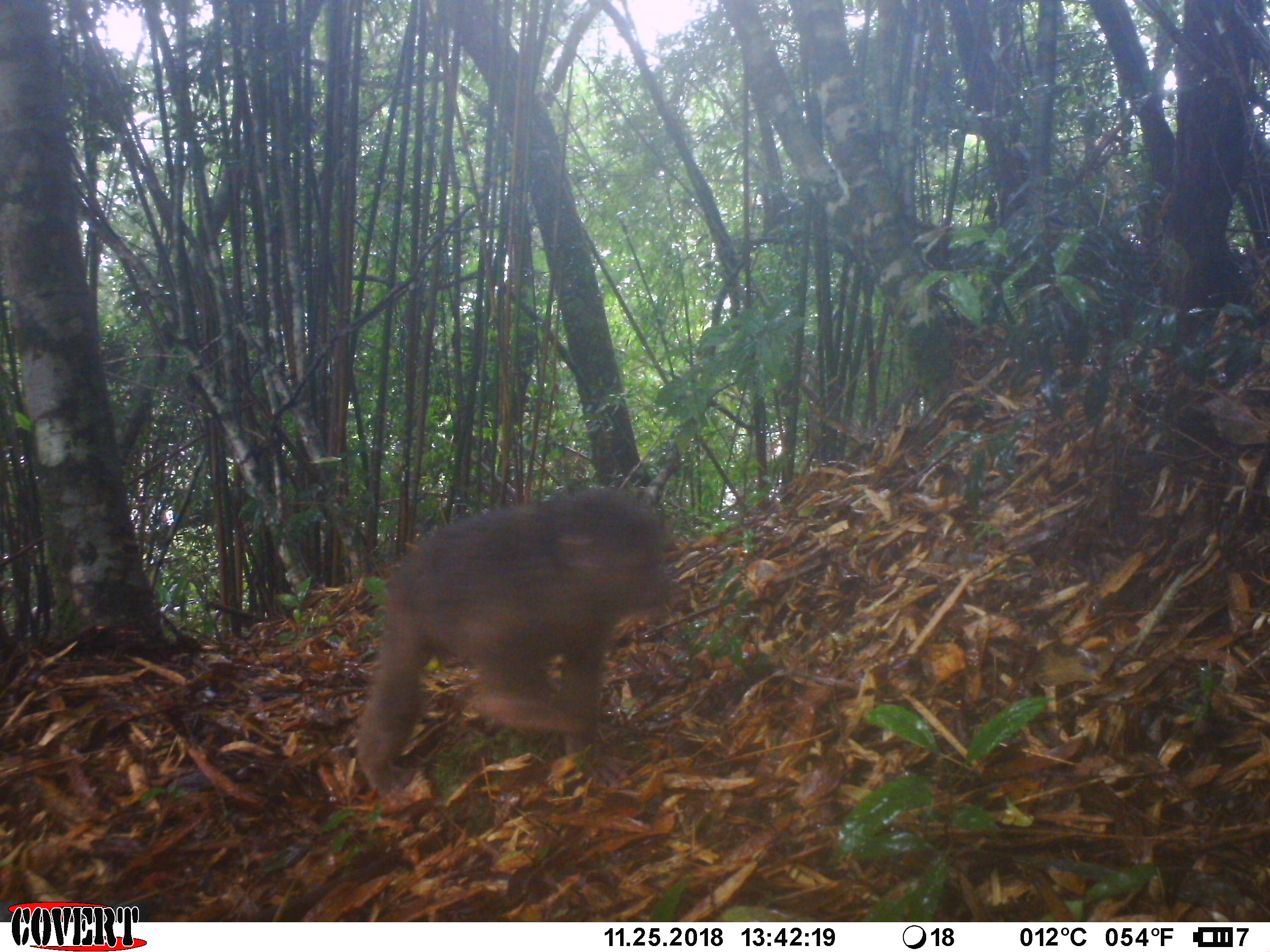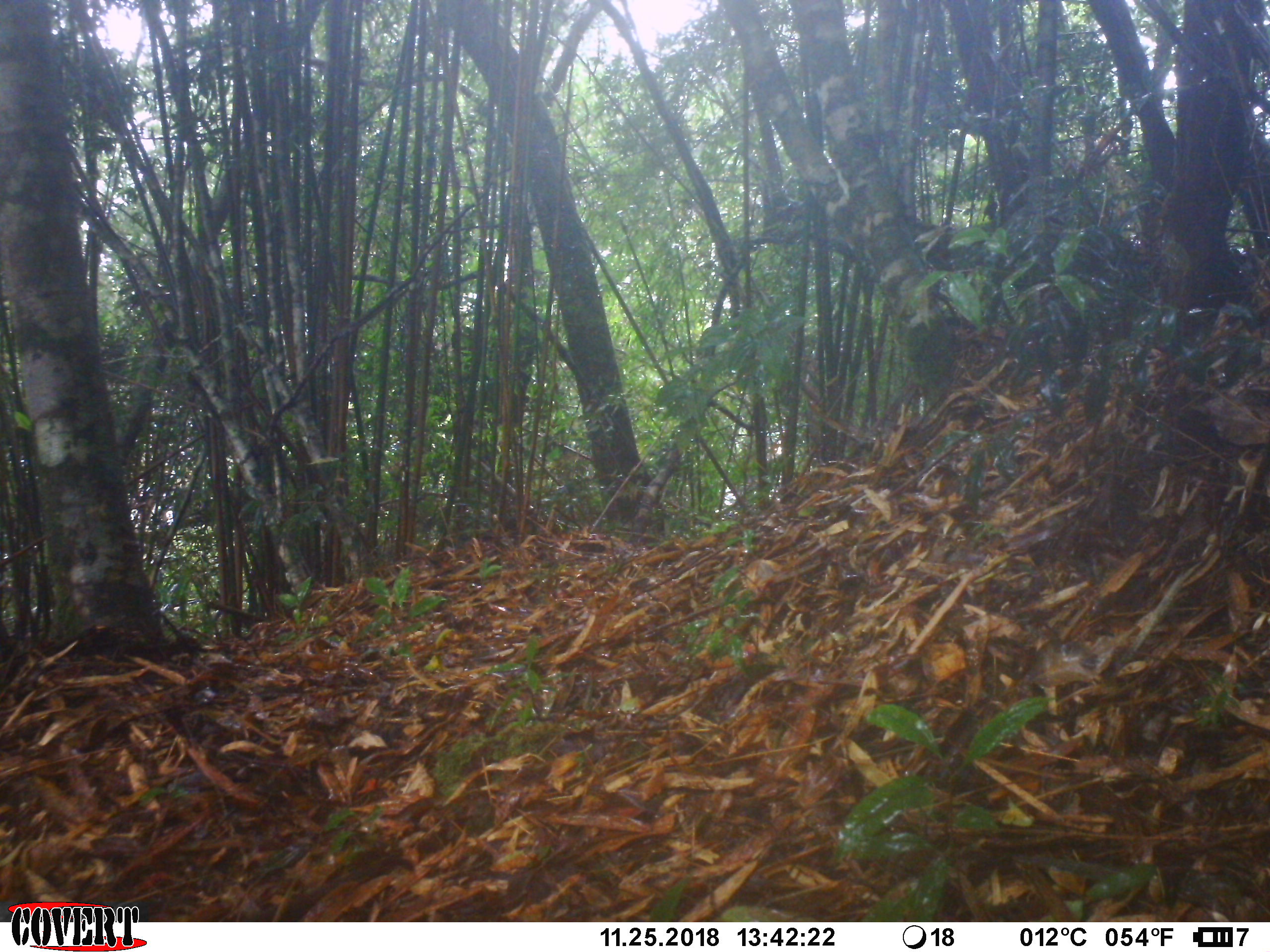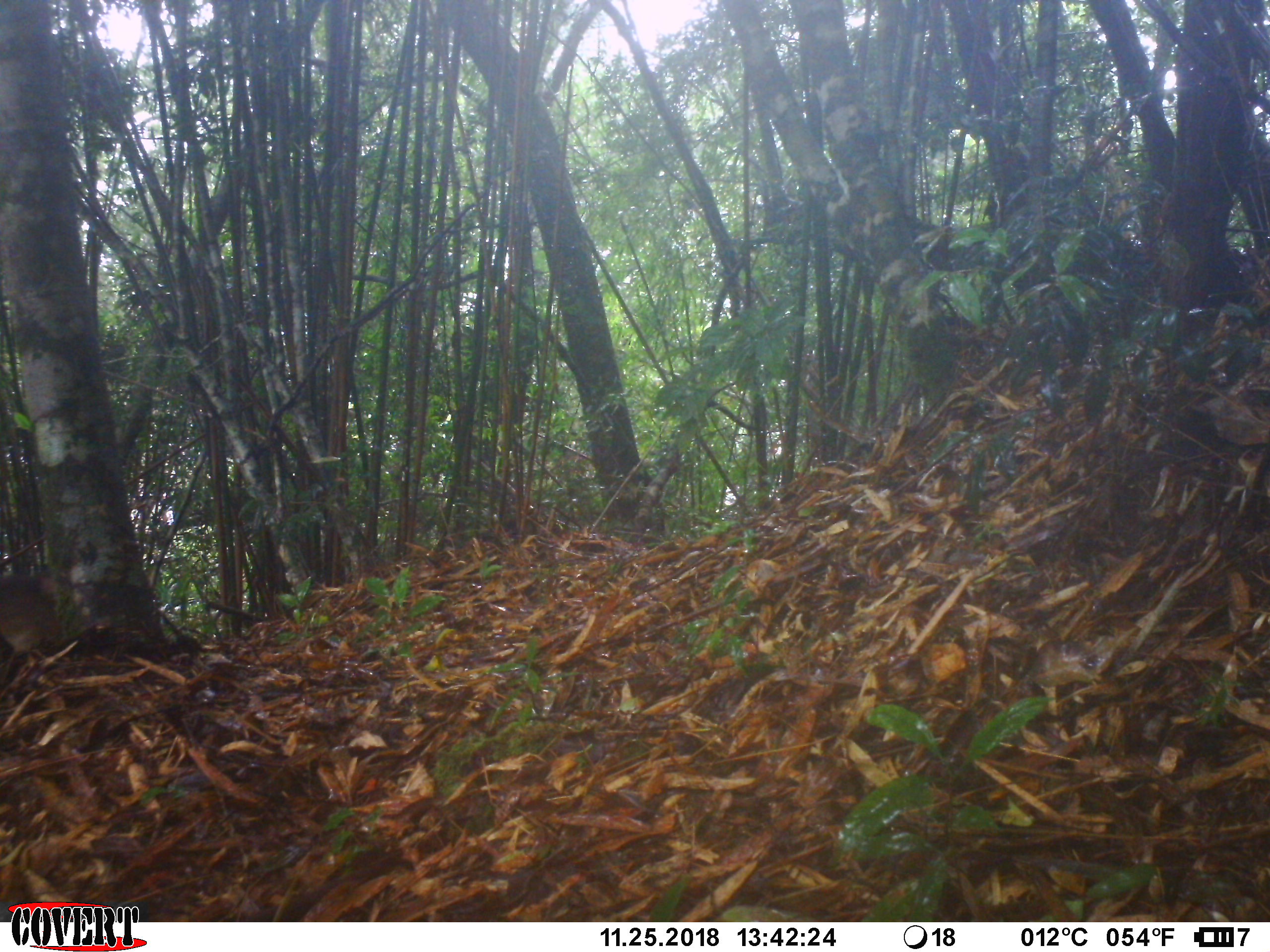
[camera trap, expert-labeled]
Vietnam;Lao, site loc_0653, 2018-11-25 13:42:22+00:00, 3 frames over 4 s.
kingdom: Animalia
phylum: Chordata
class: Mammalia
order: Primates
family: Cercopithecidae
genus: Macaca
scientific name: Macaca arctoides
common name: stump-tailed macaque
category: stump tailed macaque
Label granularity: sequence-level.